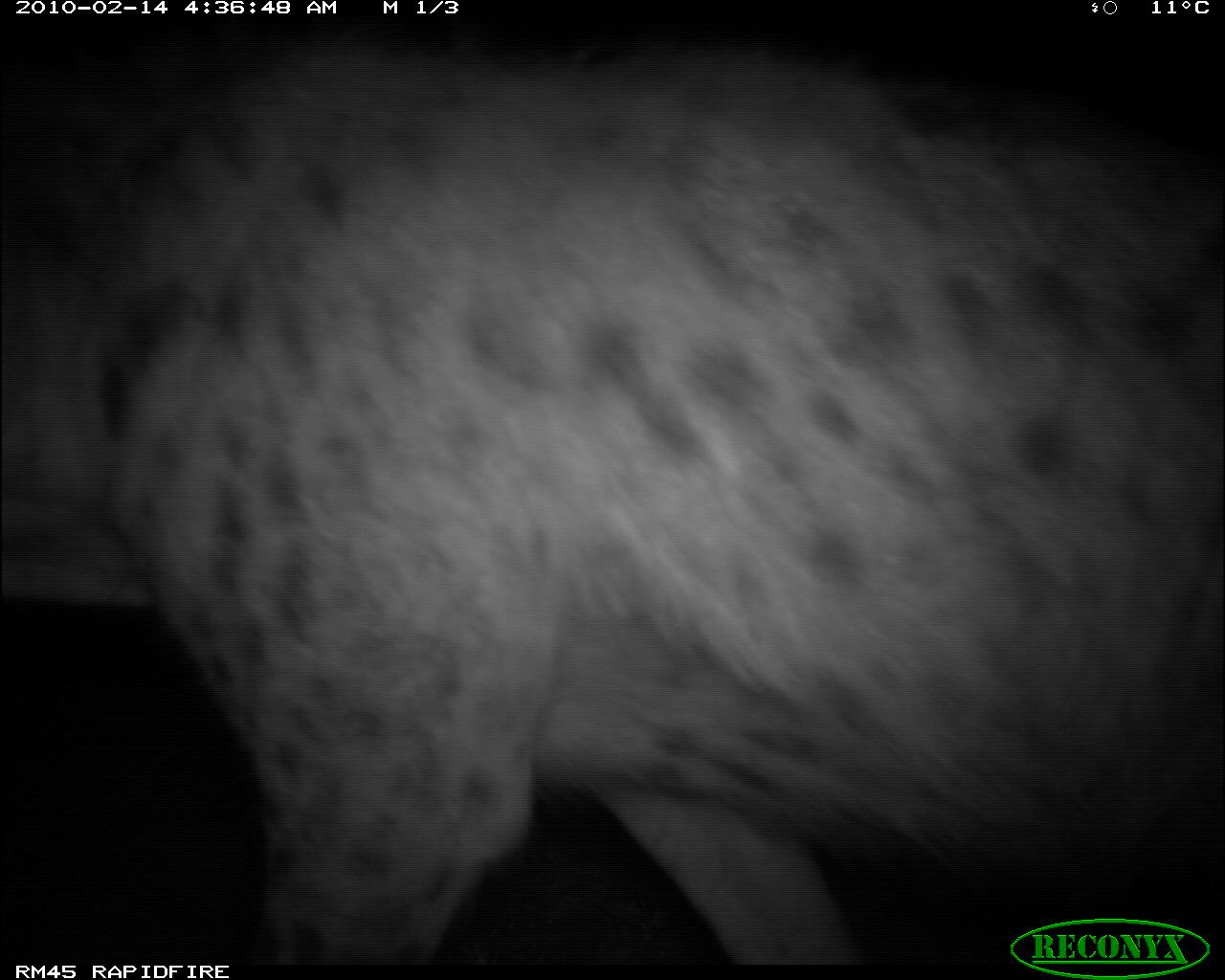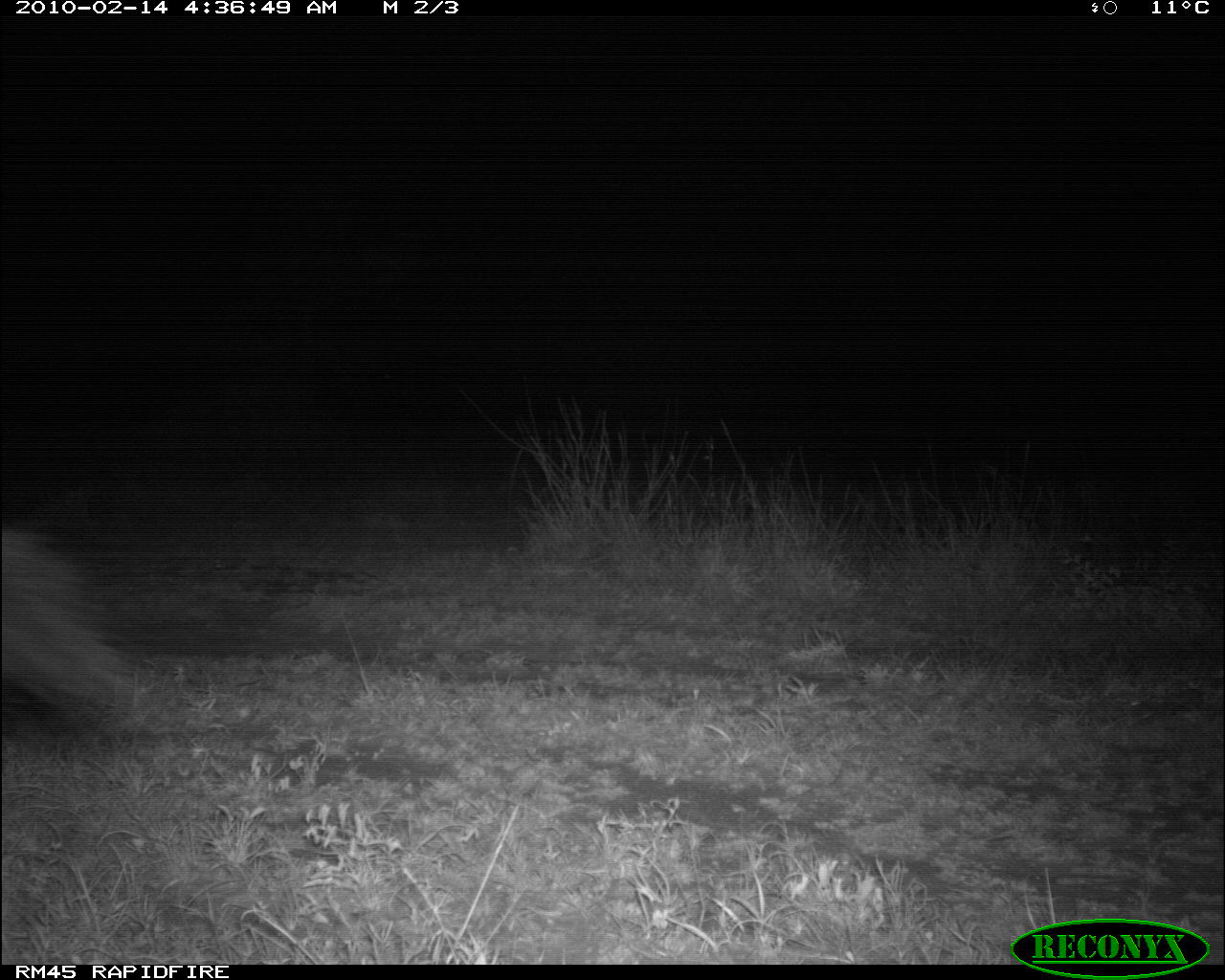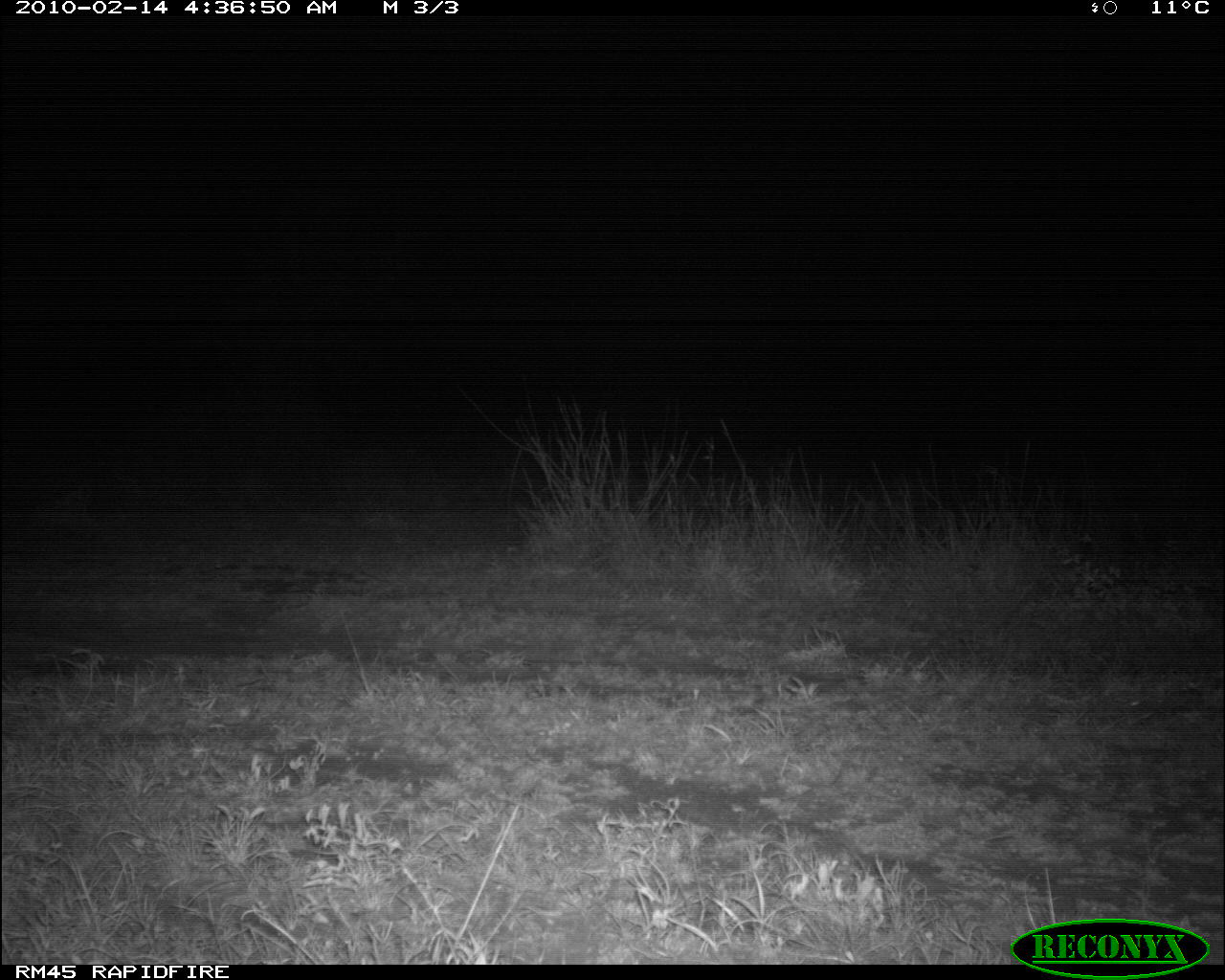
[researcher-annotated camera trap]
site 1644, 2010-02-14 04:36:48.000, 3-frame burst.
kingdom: Animalia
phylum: Chordata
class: Mammalia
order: Carnivora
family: Hyaenidae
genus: Crocuta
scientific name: Crocuta crocuta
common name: spotted hyena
Crocuta crocuta (spotted hyena), count 1.